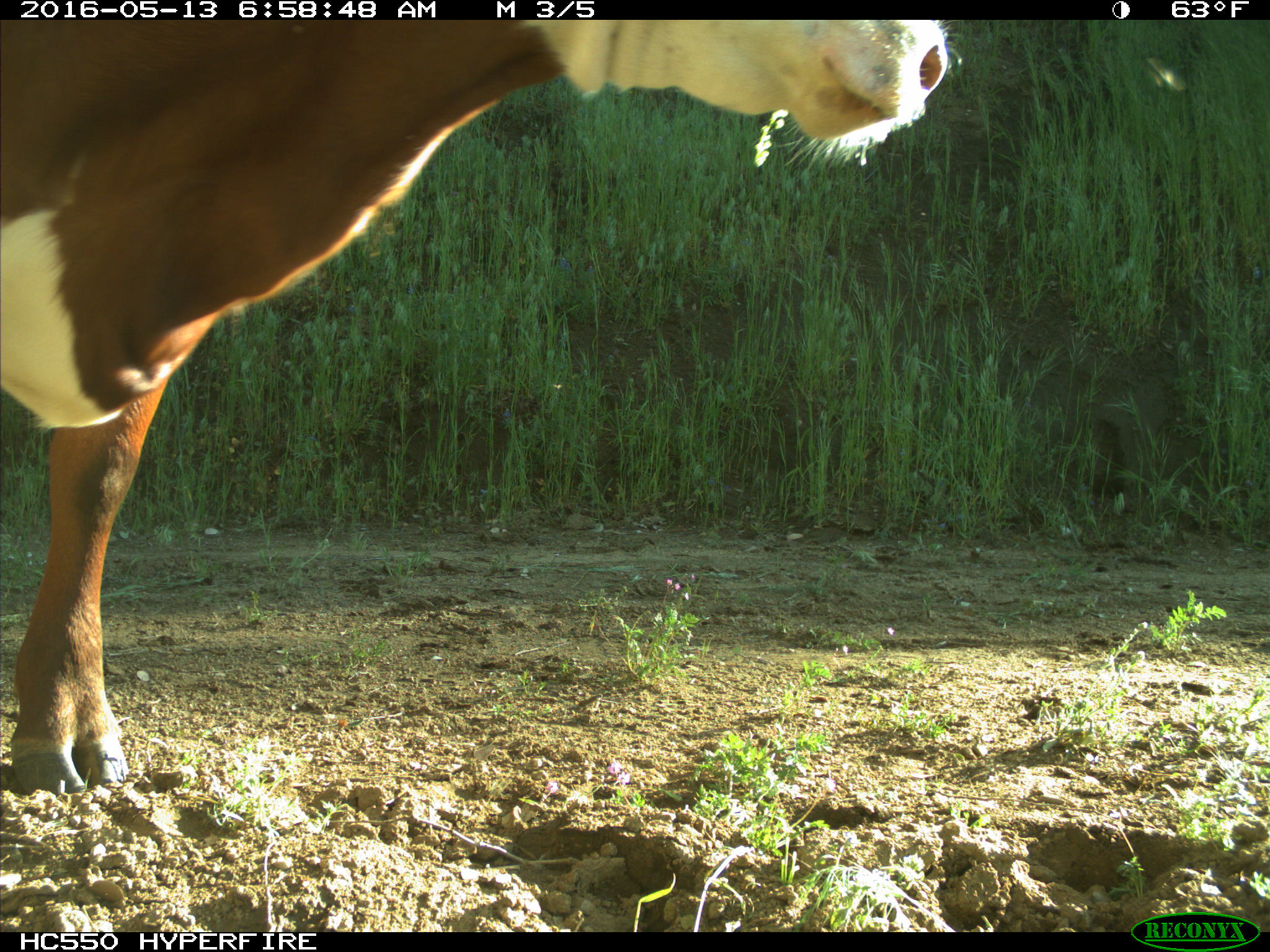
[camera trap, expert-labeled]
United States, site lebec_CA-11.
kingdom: Animalia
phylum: Chordata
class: Mammalia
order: Artiodactyla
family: Bovidae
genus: Bos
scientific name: Bos taurus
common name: domestic cow